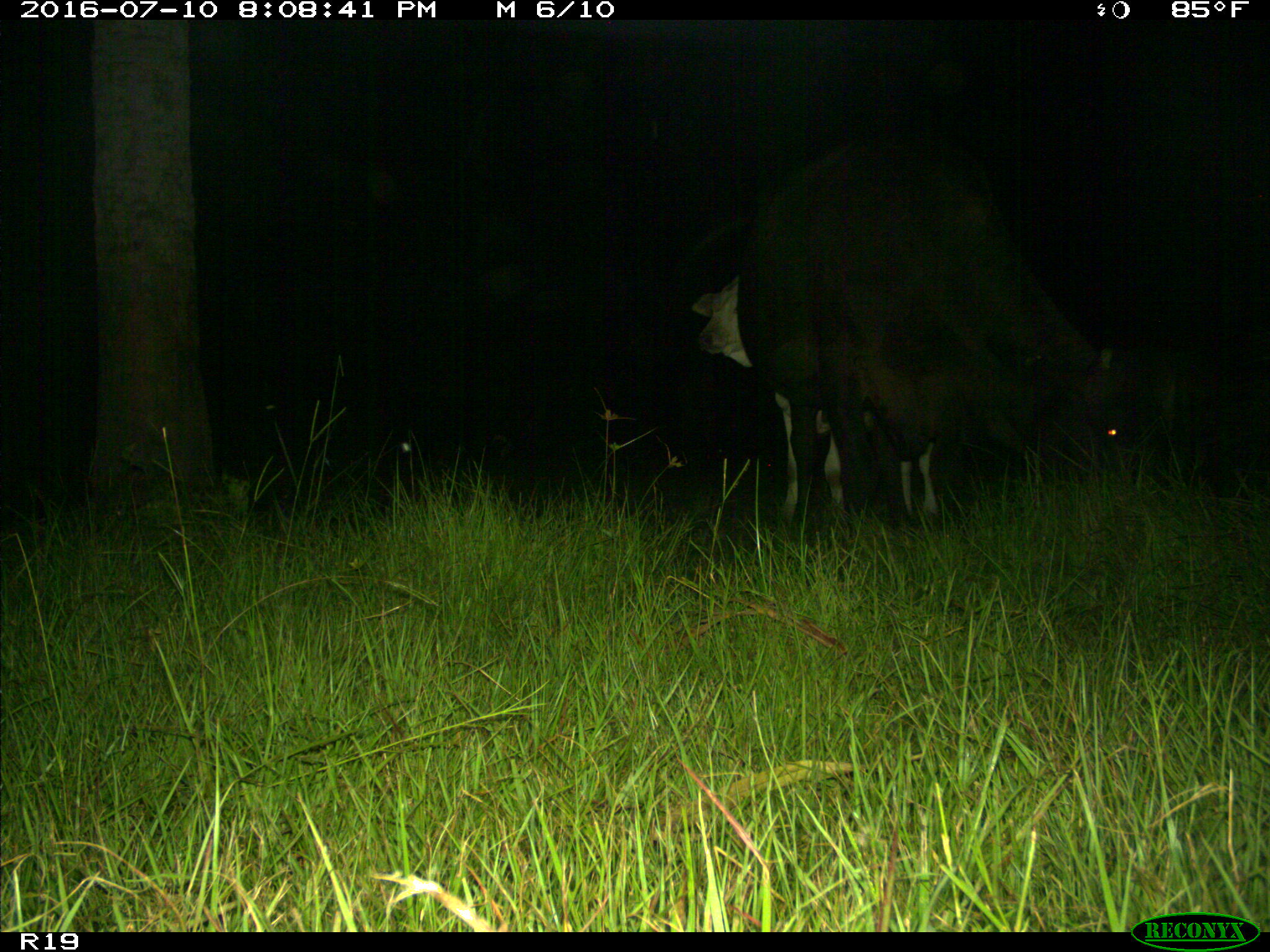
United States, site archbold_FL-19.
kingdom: Animalia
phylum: Chordata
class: Mammalia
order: Artiodactyla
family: Bovidae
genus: Bos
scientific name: Bos taurus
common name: domestic cow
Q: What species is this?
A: Bos taurus (domestic cow).